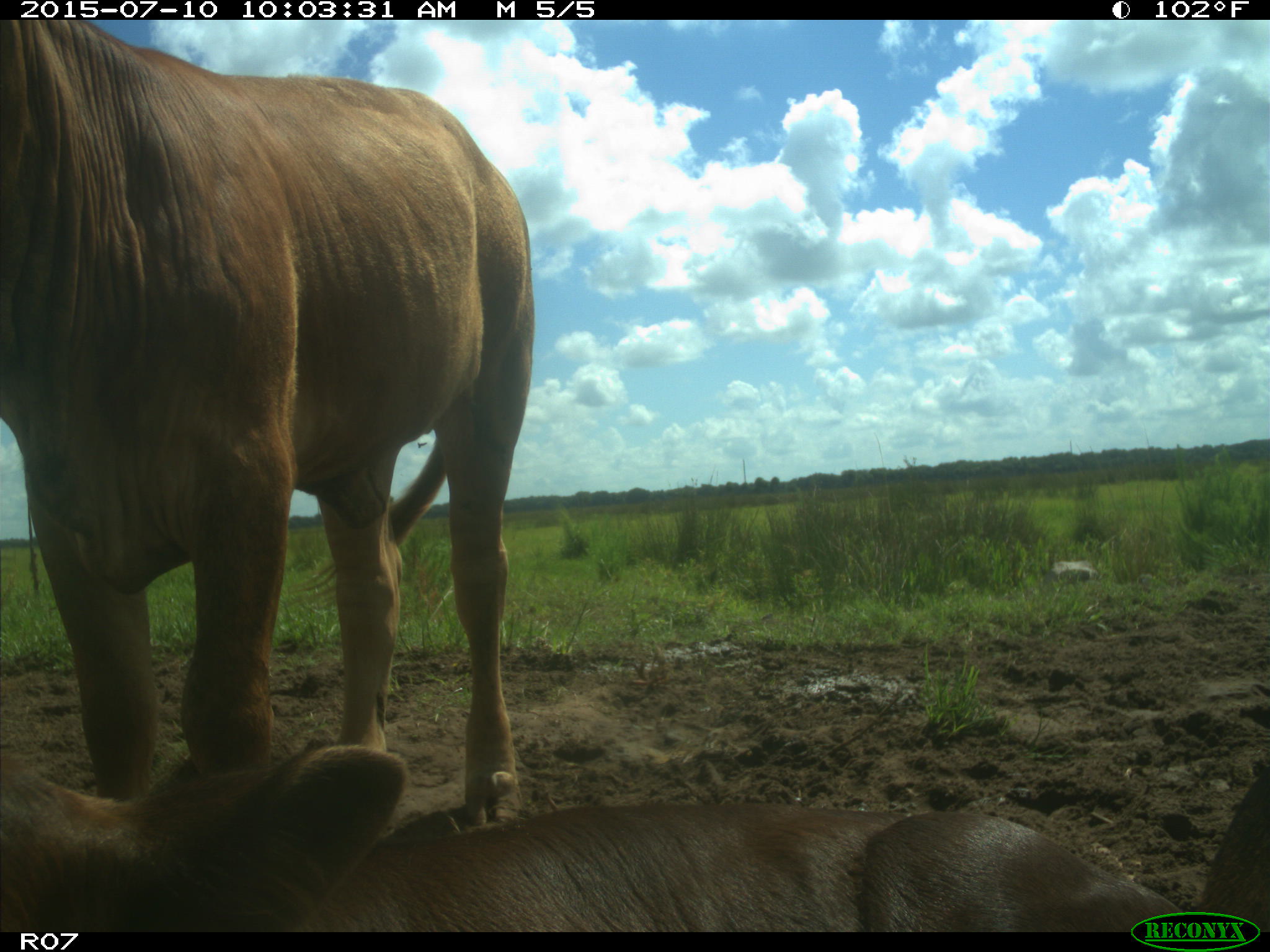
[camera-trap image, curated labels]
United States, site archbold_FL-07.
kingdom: Animalia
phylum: Chordata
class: Mammalia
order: Artiodactyla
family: Bovidae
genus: Bos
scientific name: Bos taurus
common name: domestic cow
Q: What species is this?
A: Bos taurus (domestic cow).